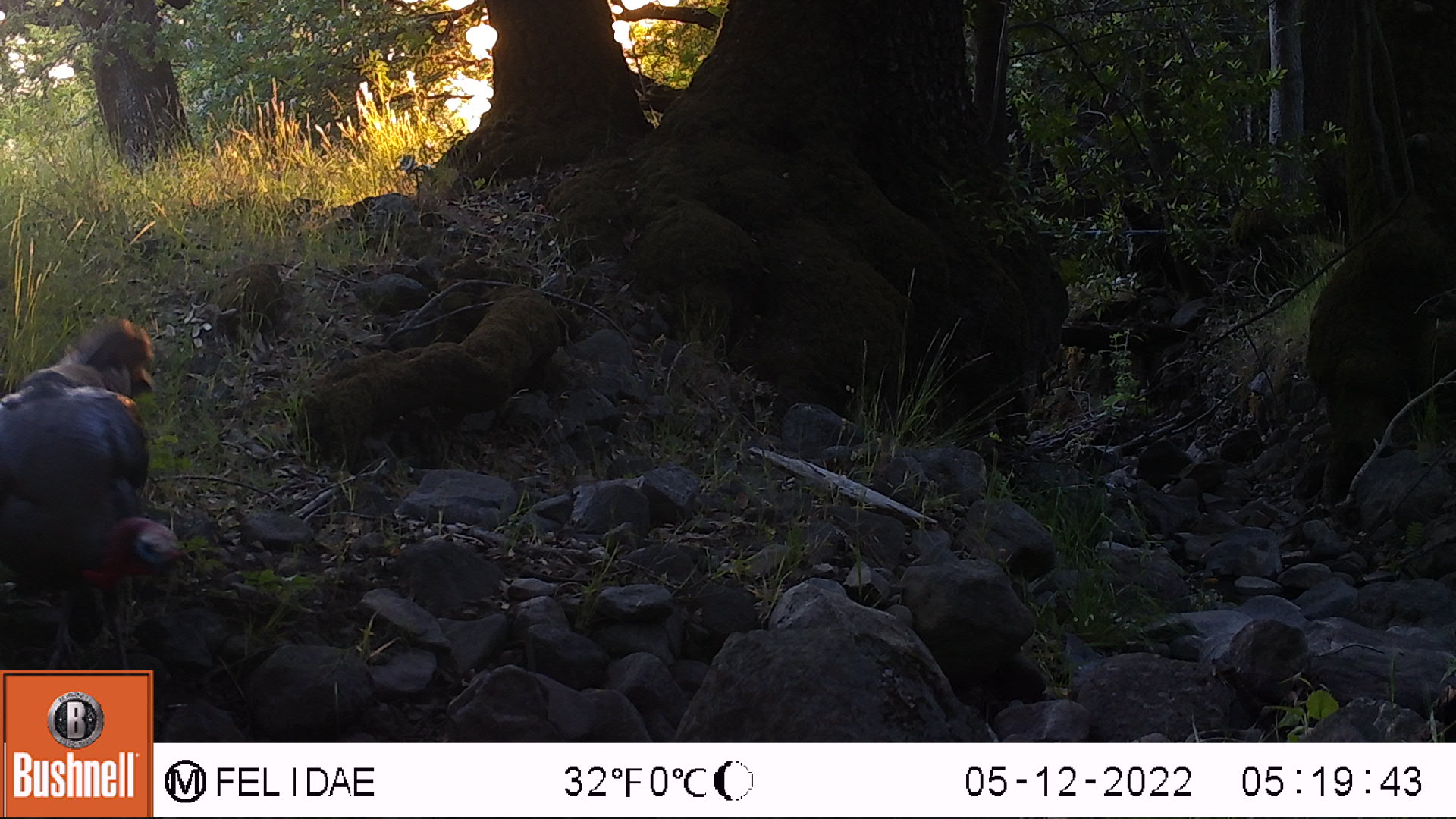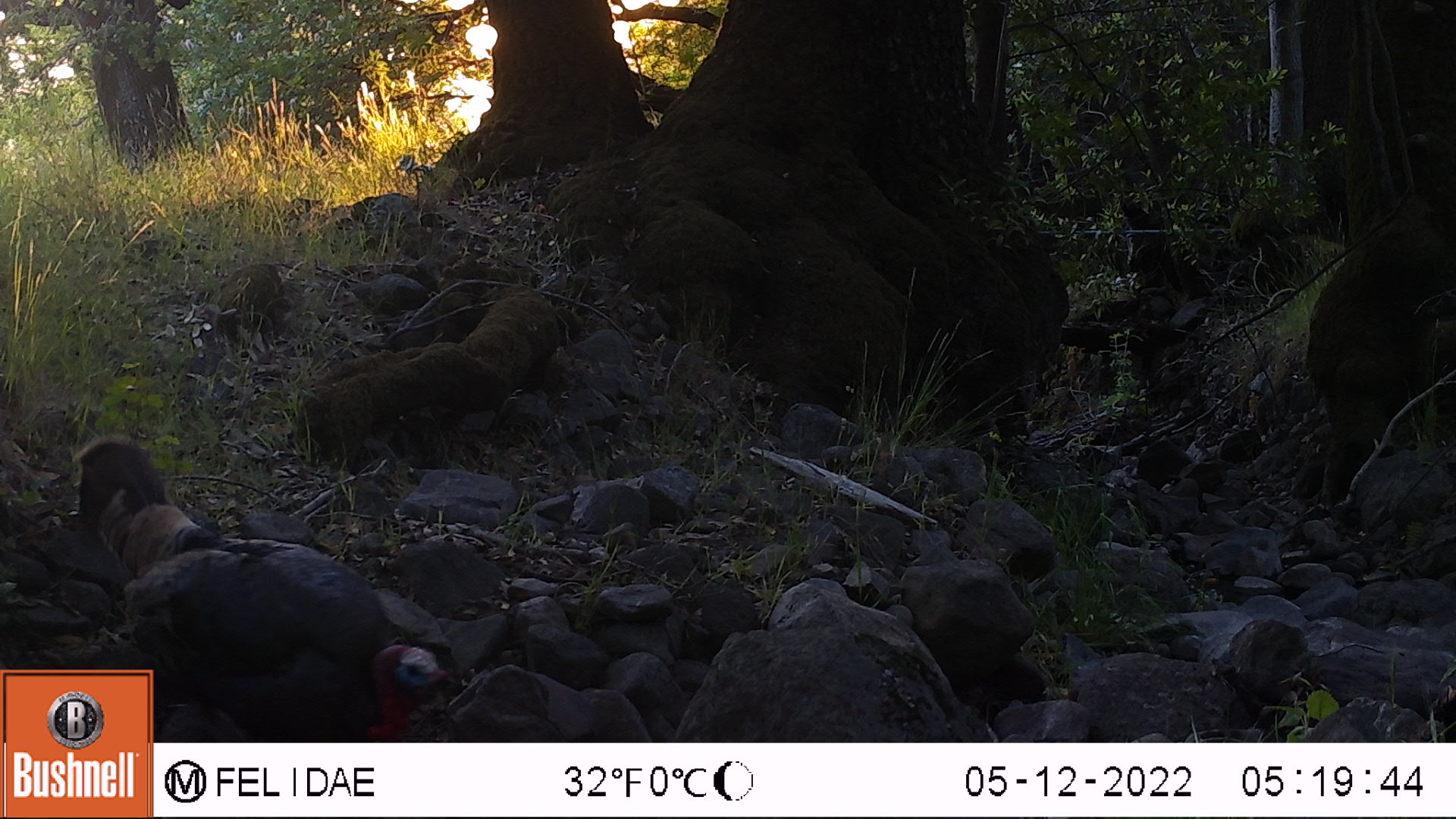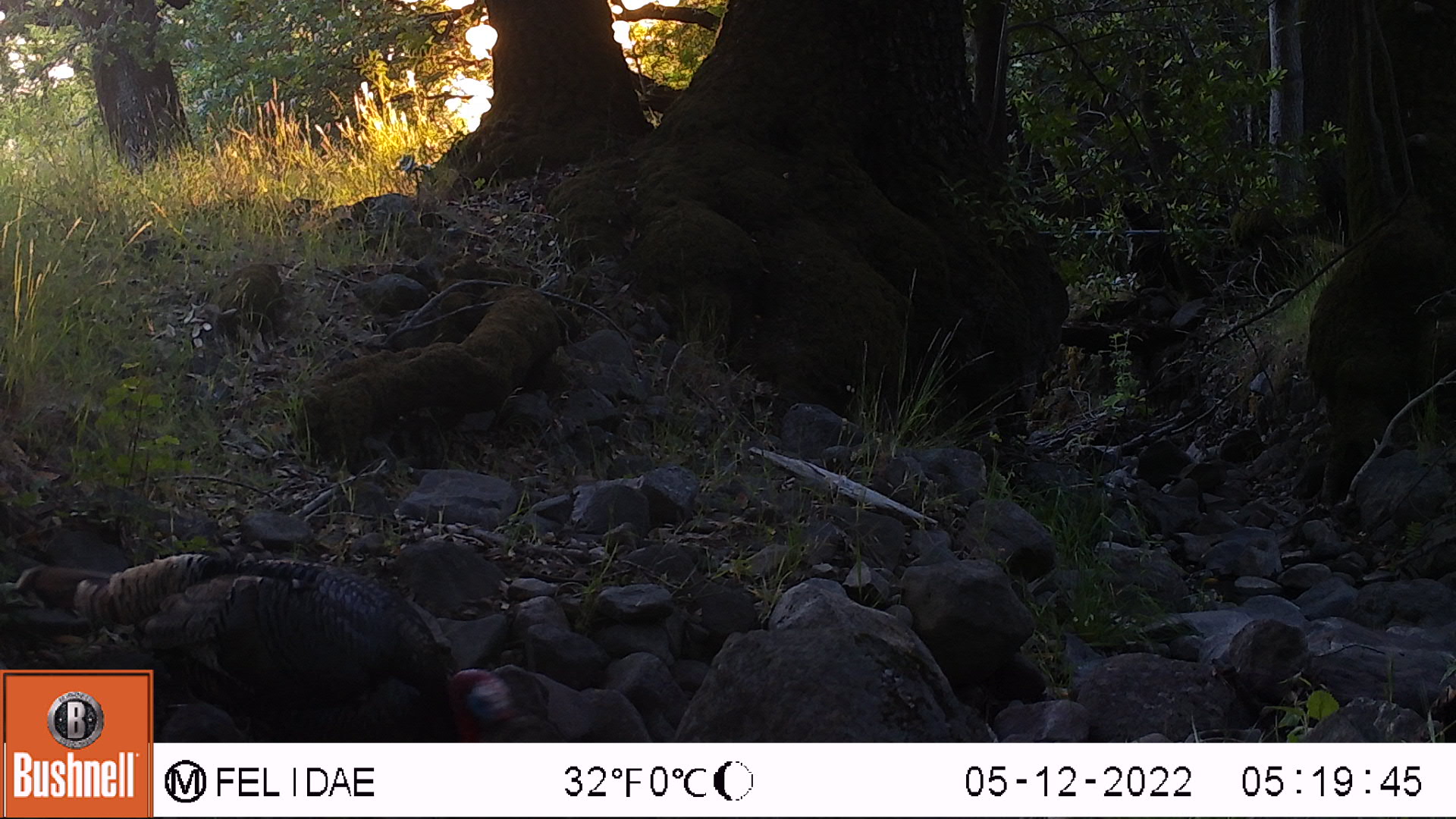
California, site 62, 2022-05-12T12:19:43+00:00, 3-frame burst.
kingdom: Animalia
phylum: Chordata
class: Aves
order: Galliformes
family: Phasianidae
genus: Meleagris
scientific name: Meleagris gallopavo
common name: turkey